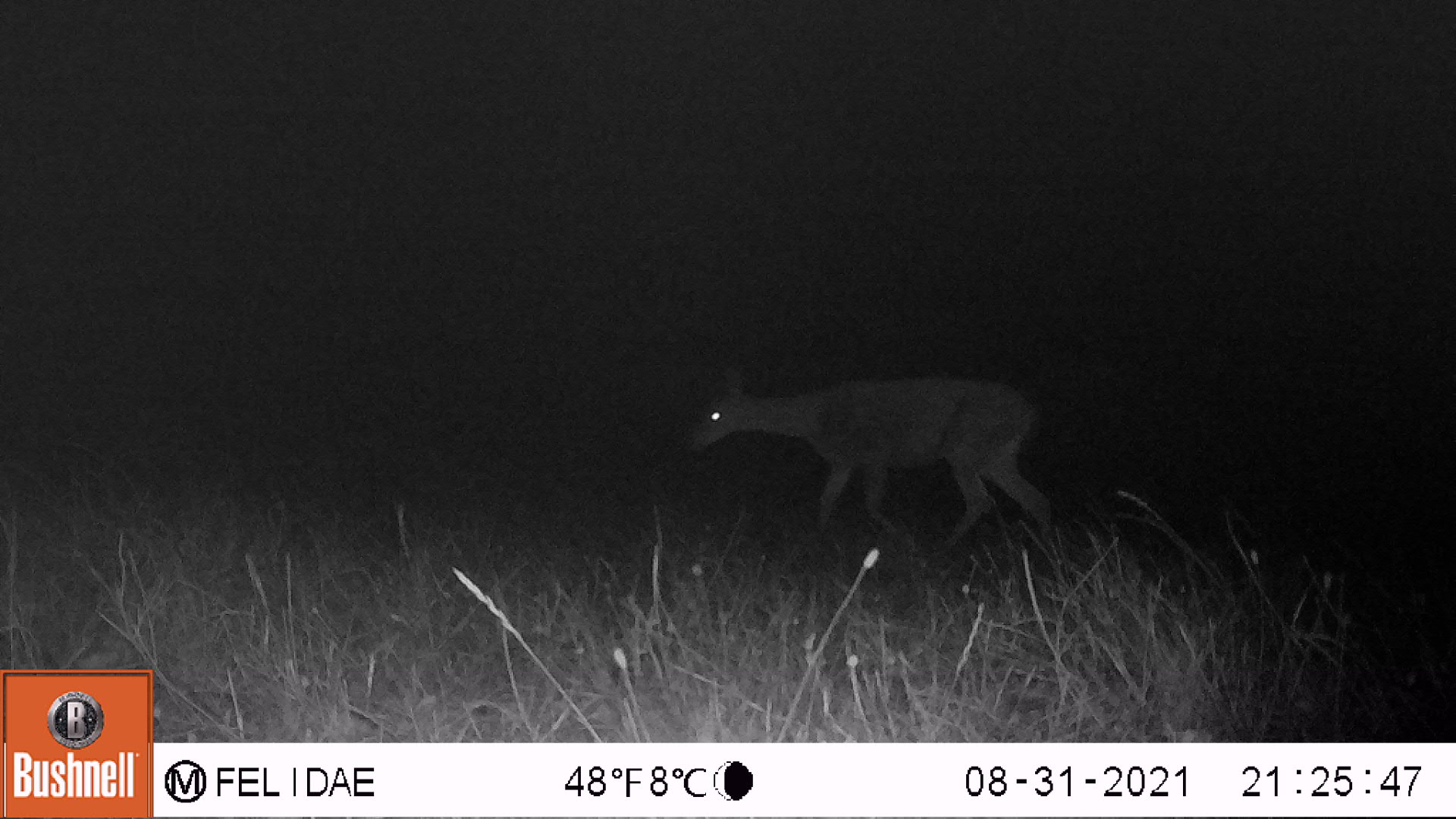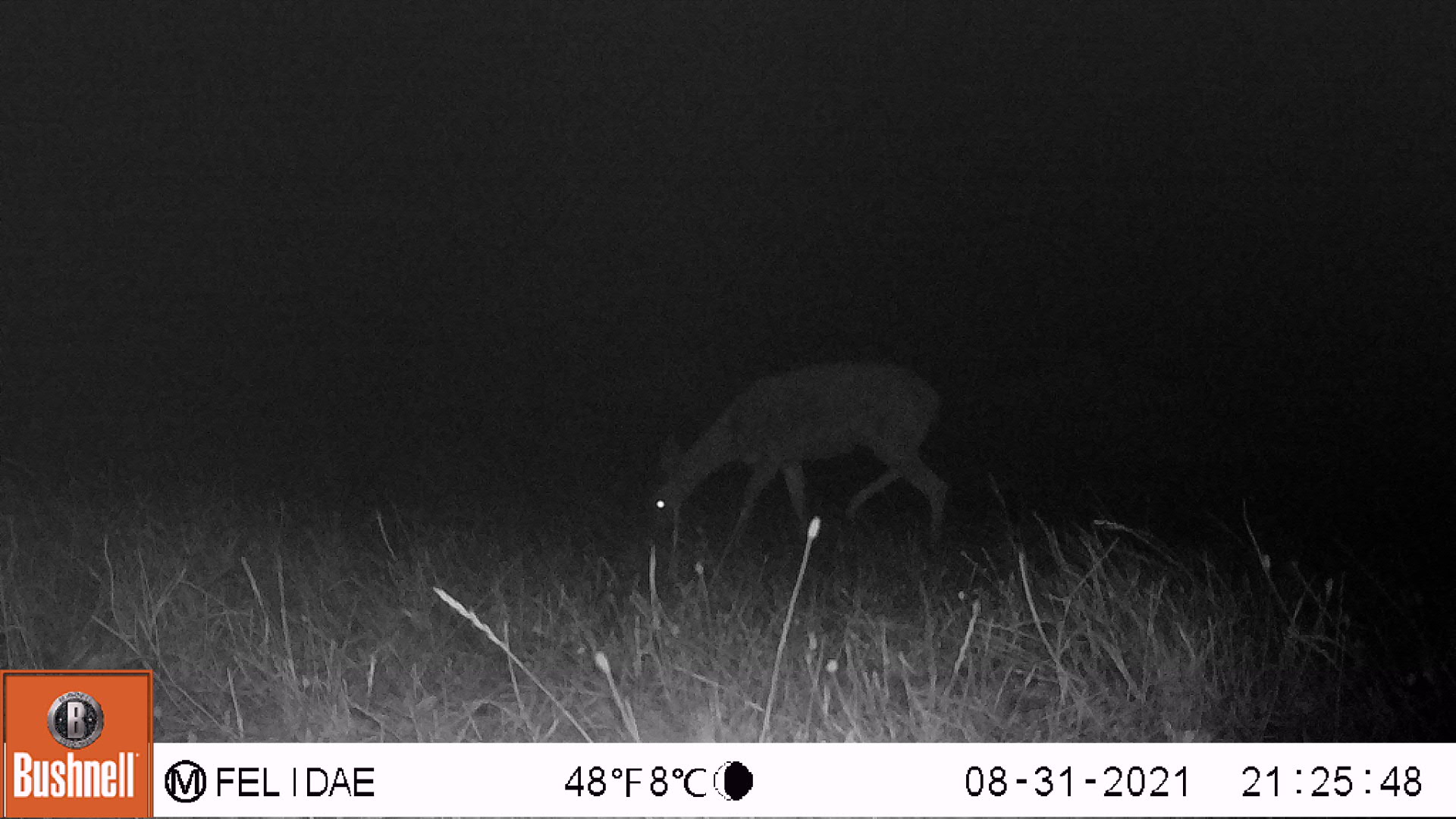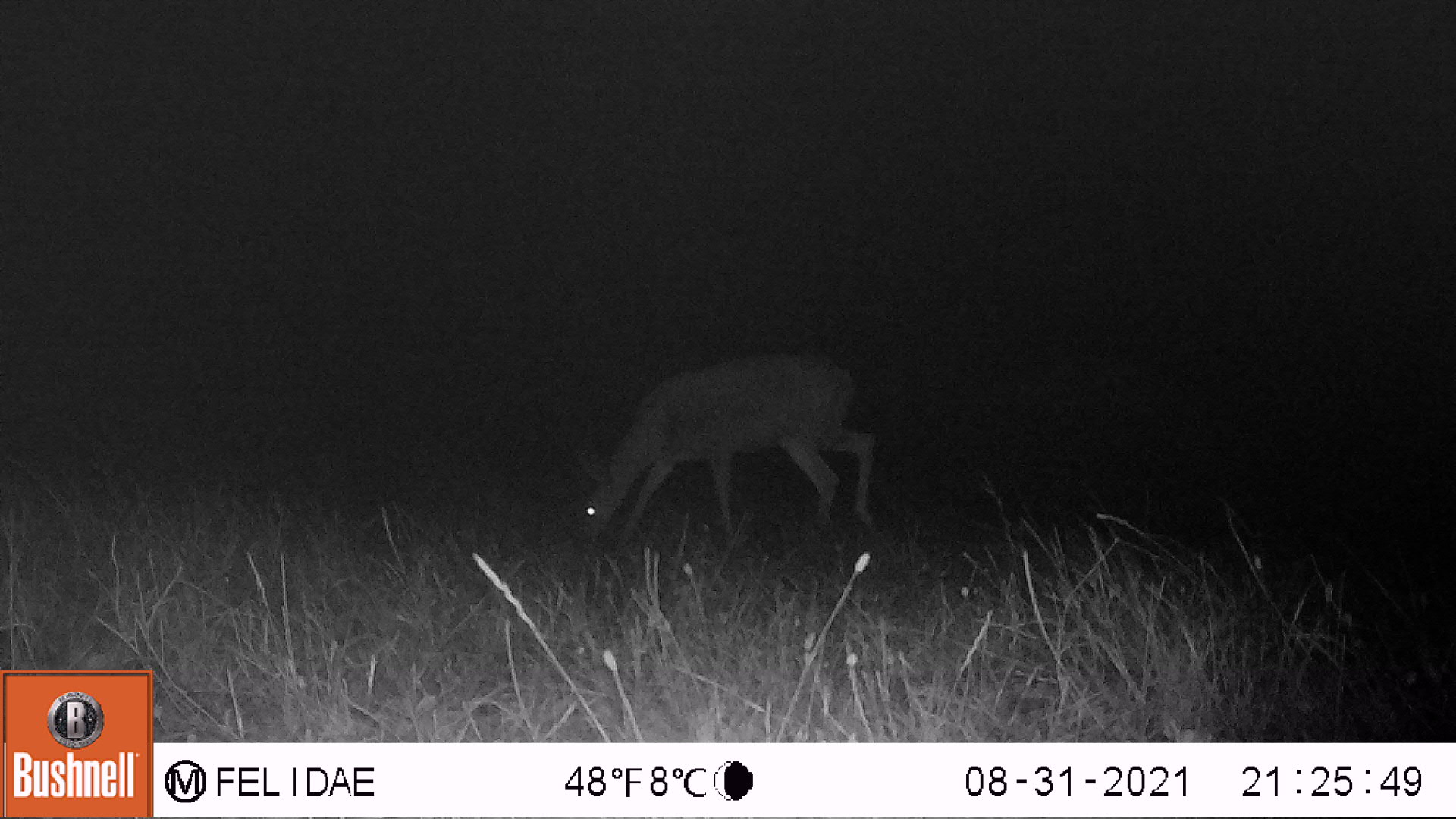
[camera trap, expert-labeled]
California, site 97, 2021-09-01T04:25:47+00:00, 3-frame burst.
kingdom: Animalia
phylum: Chordata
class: Mammalia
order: Artiodactyla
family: Cervidae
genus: Odocoileus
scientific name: Odocoileus hemionus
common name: mule deer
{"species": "mule deer (Odocoileus hemionus)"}